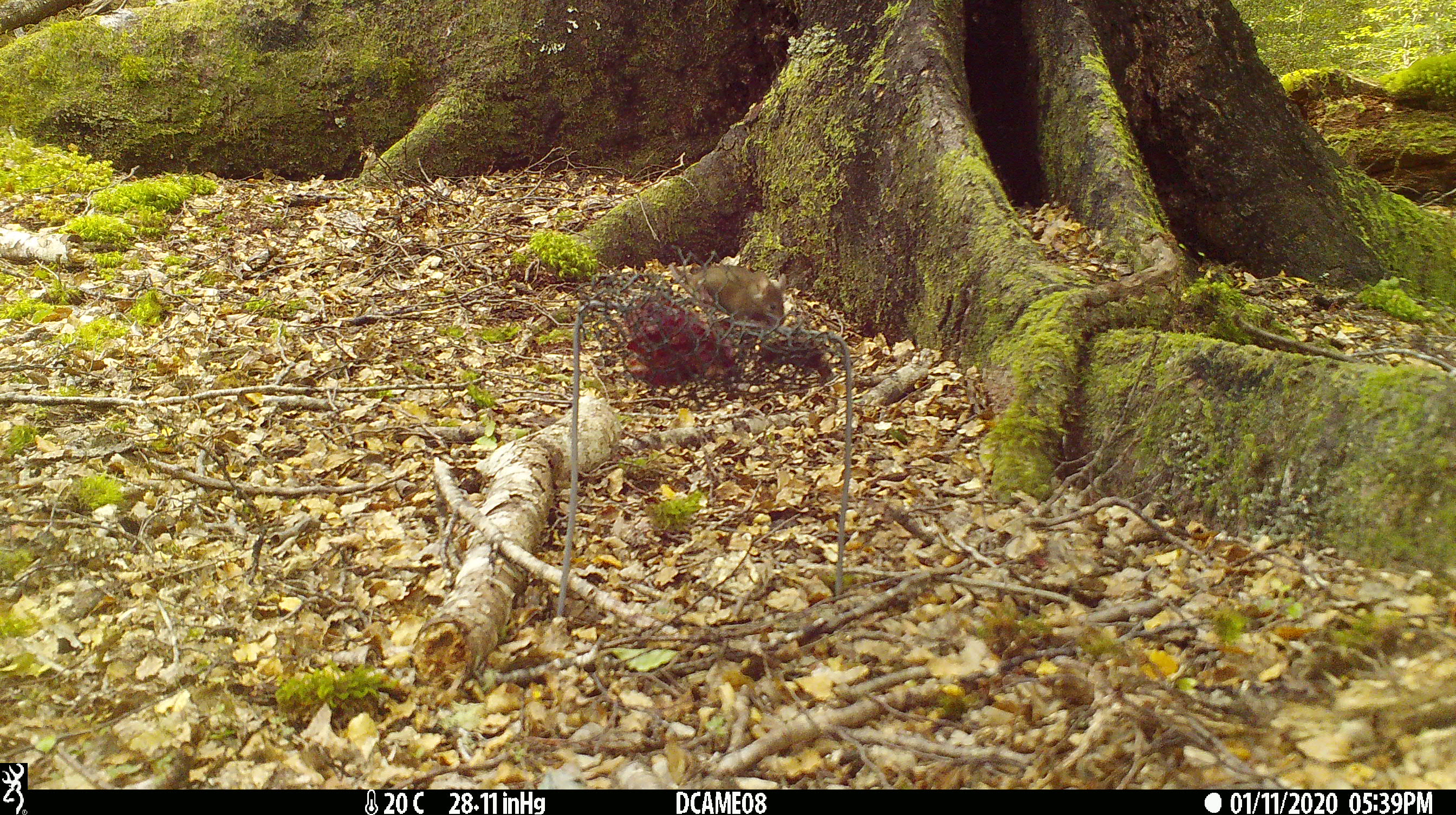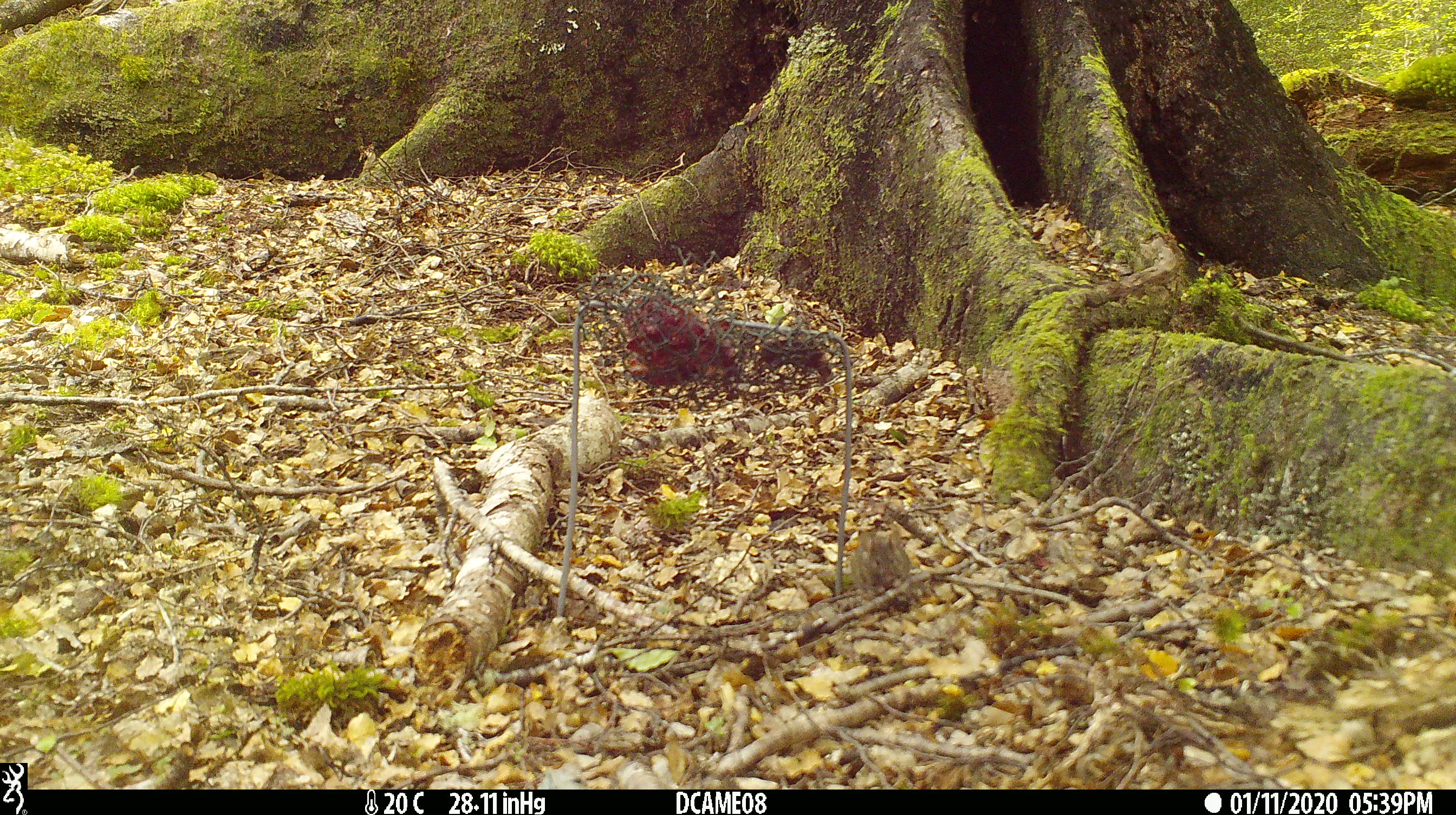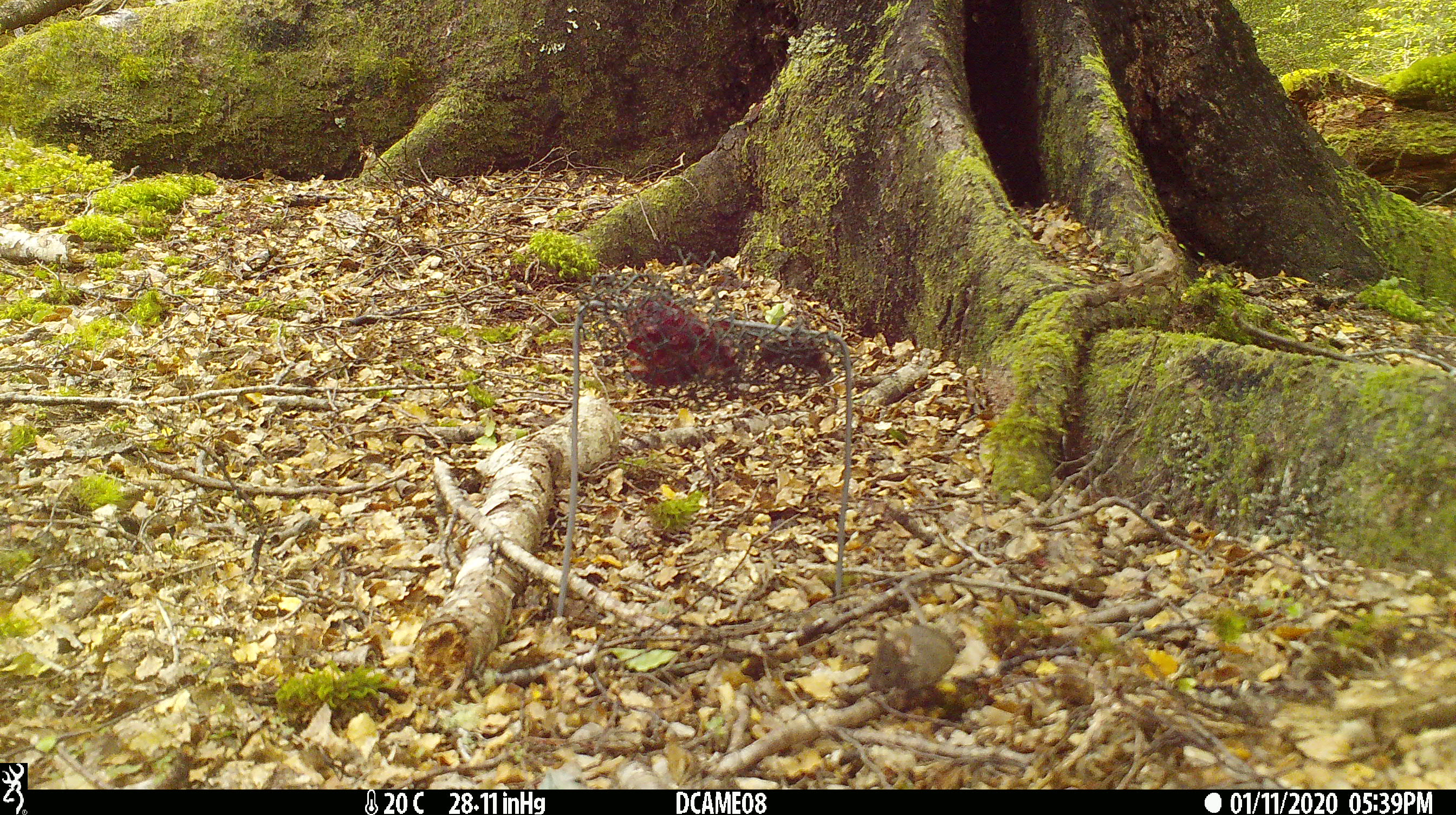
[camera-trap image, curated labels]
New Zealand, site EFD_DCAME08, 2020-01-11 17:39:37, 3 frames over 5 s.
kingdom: Animalia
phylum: Chordata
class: Mammalia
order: Rodentia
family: Muridae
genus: Mus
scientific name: Mus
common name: mouse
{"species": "mouse (Mus)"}